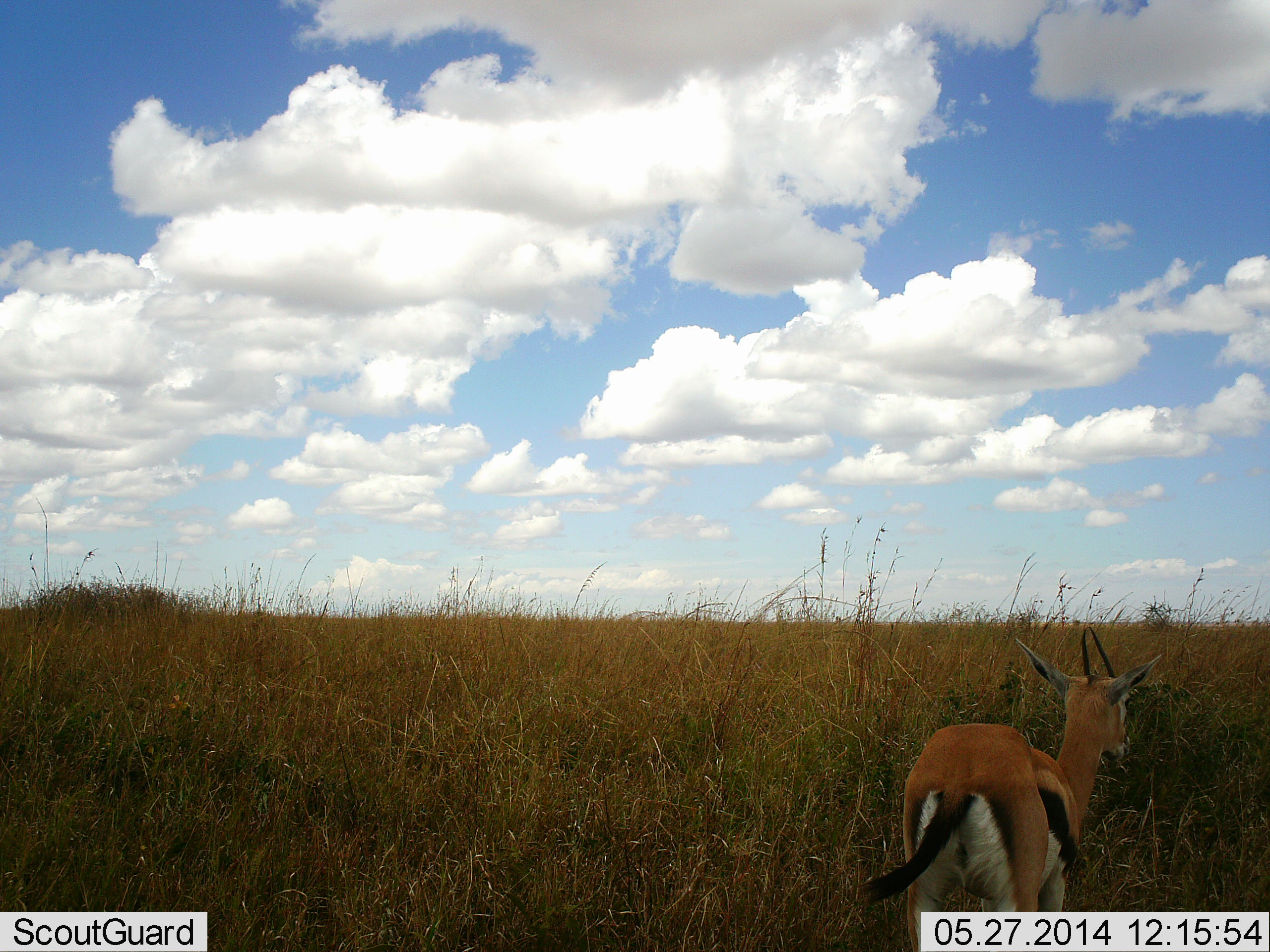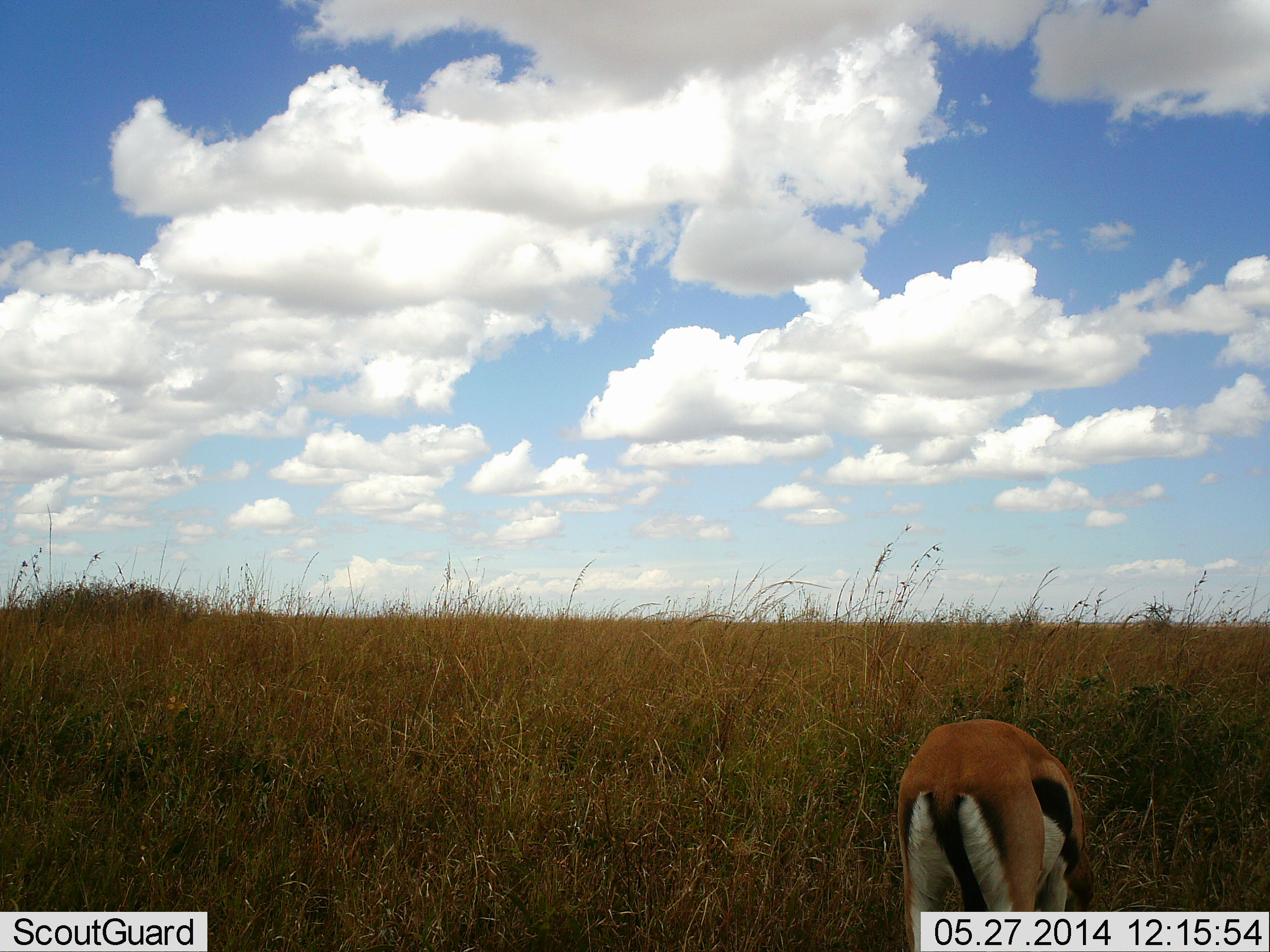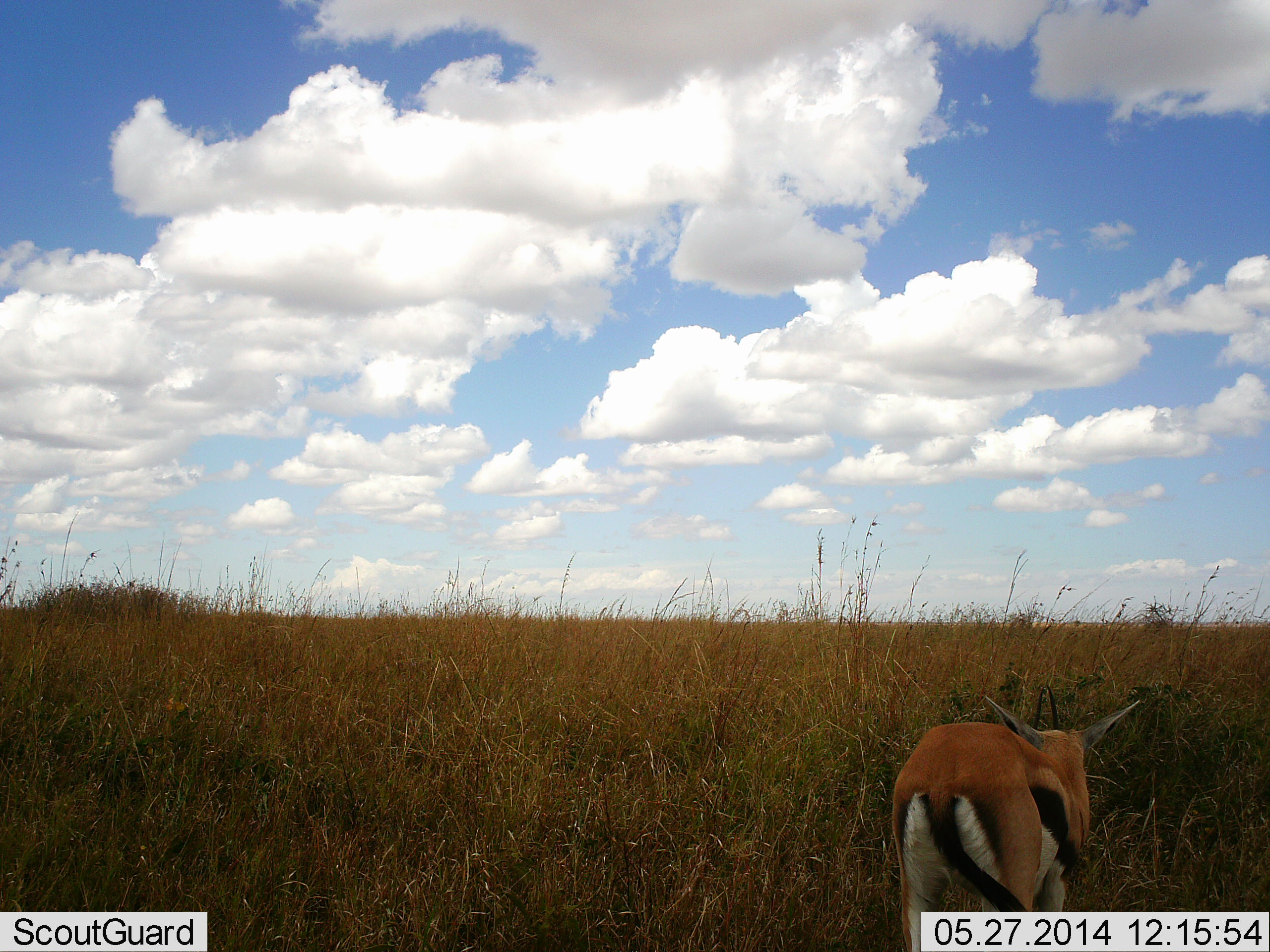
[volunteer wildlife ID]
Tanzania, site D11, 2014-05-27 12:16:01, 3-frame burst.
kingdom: Animalia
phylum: Chordata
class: Mammalia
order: Artiodactyla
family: Bovidae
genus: Eudorcas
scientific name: Eudorcas thomsonii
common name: thomson's gazelle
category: gazellethomsons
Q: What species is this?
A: Gazellethomsons (thomson's gazelle) (Eudorcas thomsonii).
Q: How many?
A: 1.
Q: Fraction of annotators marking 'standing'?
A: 30%.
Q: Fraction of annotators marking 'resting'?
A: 0%.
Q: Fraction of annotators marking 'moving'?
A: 0%.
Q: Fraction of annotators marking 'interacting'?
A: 0%.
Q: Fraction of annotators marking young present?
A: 0%.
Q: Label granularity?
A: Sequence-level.